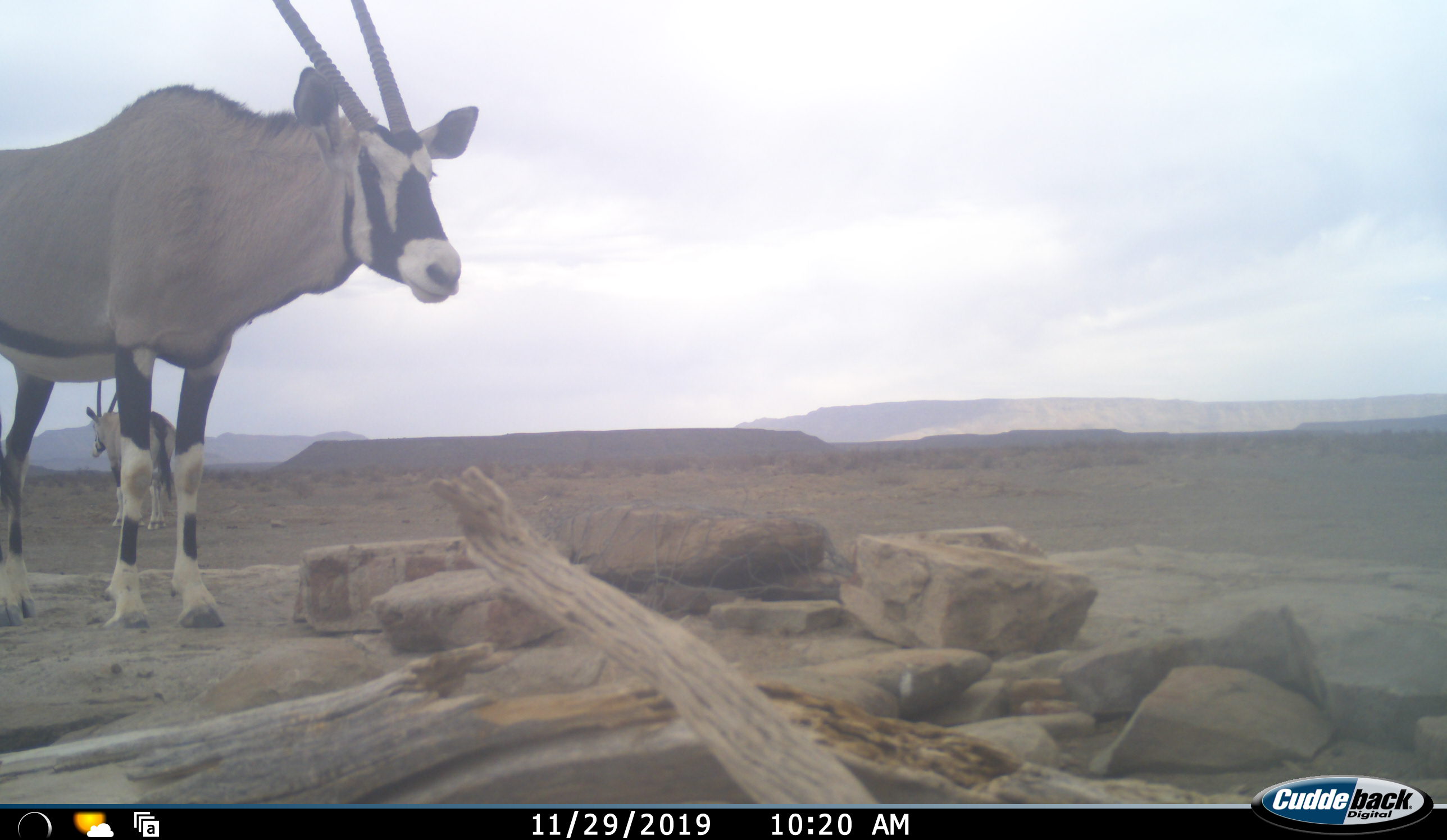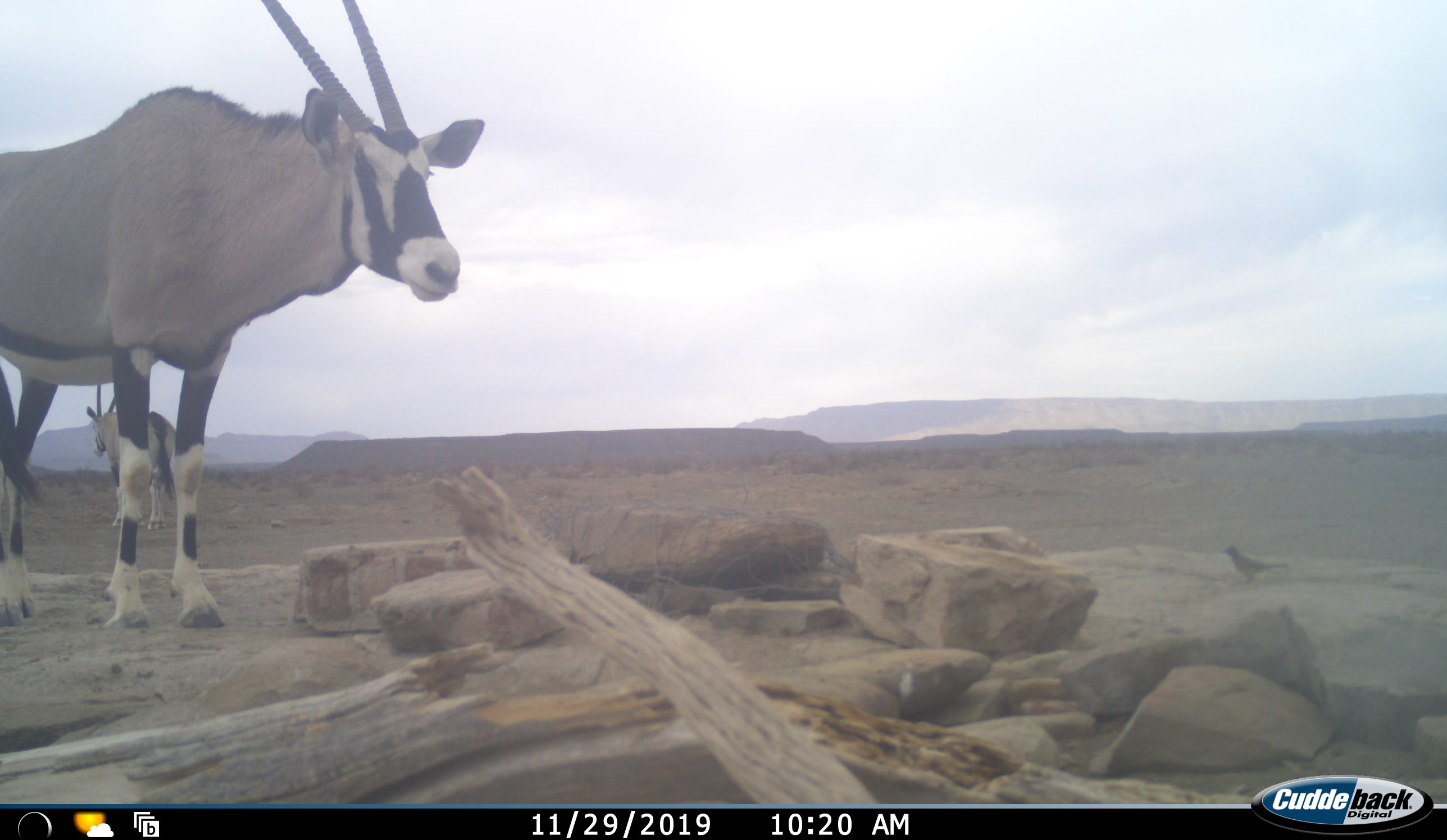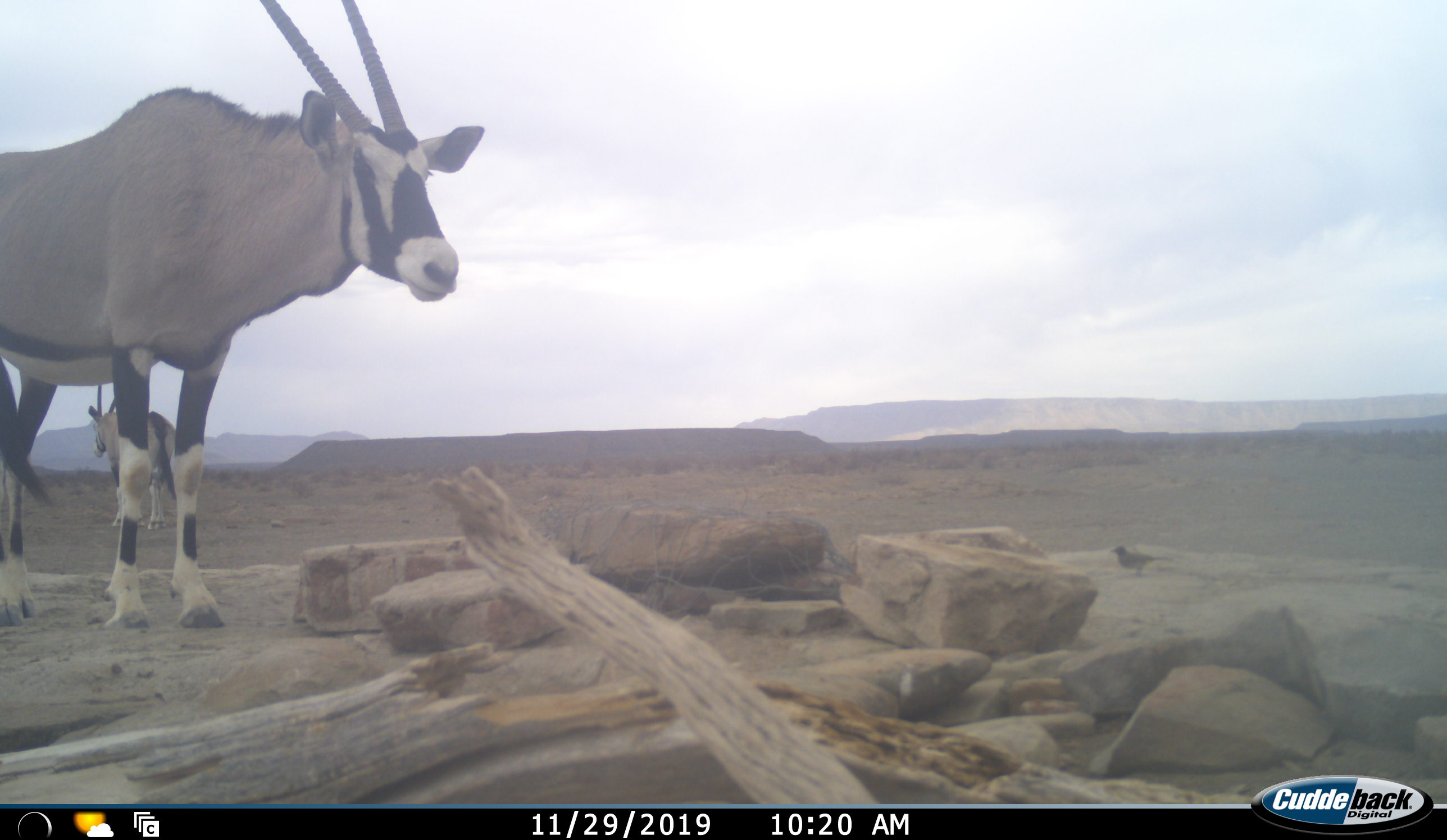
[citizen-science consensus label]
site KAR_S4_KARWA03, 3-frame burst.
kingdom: Animalia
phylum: Chordata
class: Aves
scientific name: Aves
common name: bird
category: birdother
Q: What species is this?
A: Birdother (bird) (Aves).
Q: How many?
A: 1.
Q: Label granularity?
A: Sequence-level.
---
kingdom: Animalia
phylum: Chordata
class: Mammalia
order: Artiodactyla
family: Bovidae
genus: Oryx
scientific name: Oryx gazella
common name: gemsbok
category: oryx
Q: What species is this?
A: Oryx (gemsbok) (Oryx gazella).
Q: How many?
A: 2.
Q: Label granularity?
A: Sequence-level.